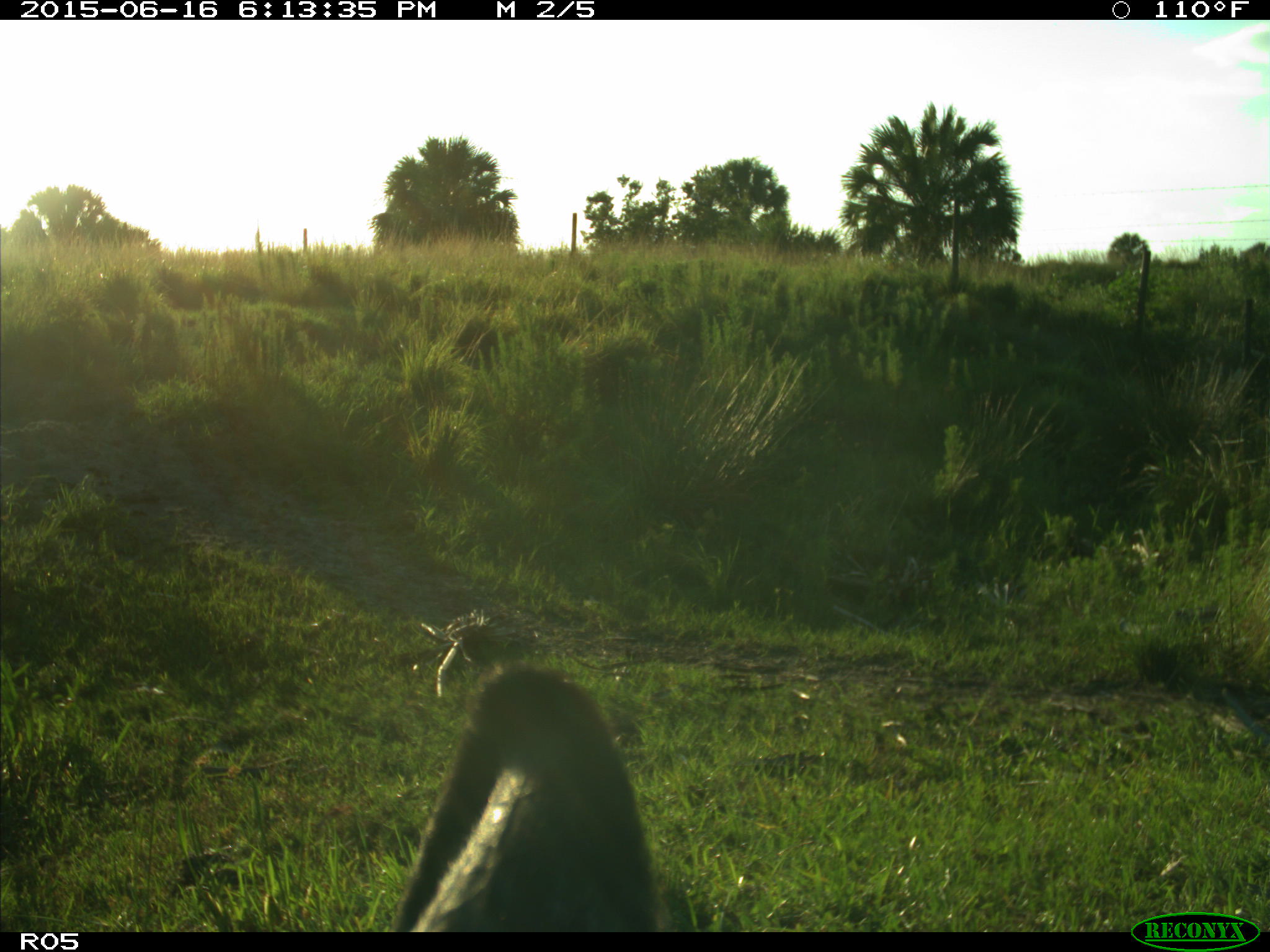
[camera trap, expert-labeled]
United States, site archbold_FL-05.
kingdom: Animalia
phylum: Chordata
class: Mammalia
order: Artiodactyla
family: Bovidae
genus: Bos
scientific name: Bos taurus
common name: domestic cow